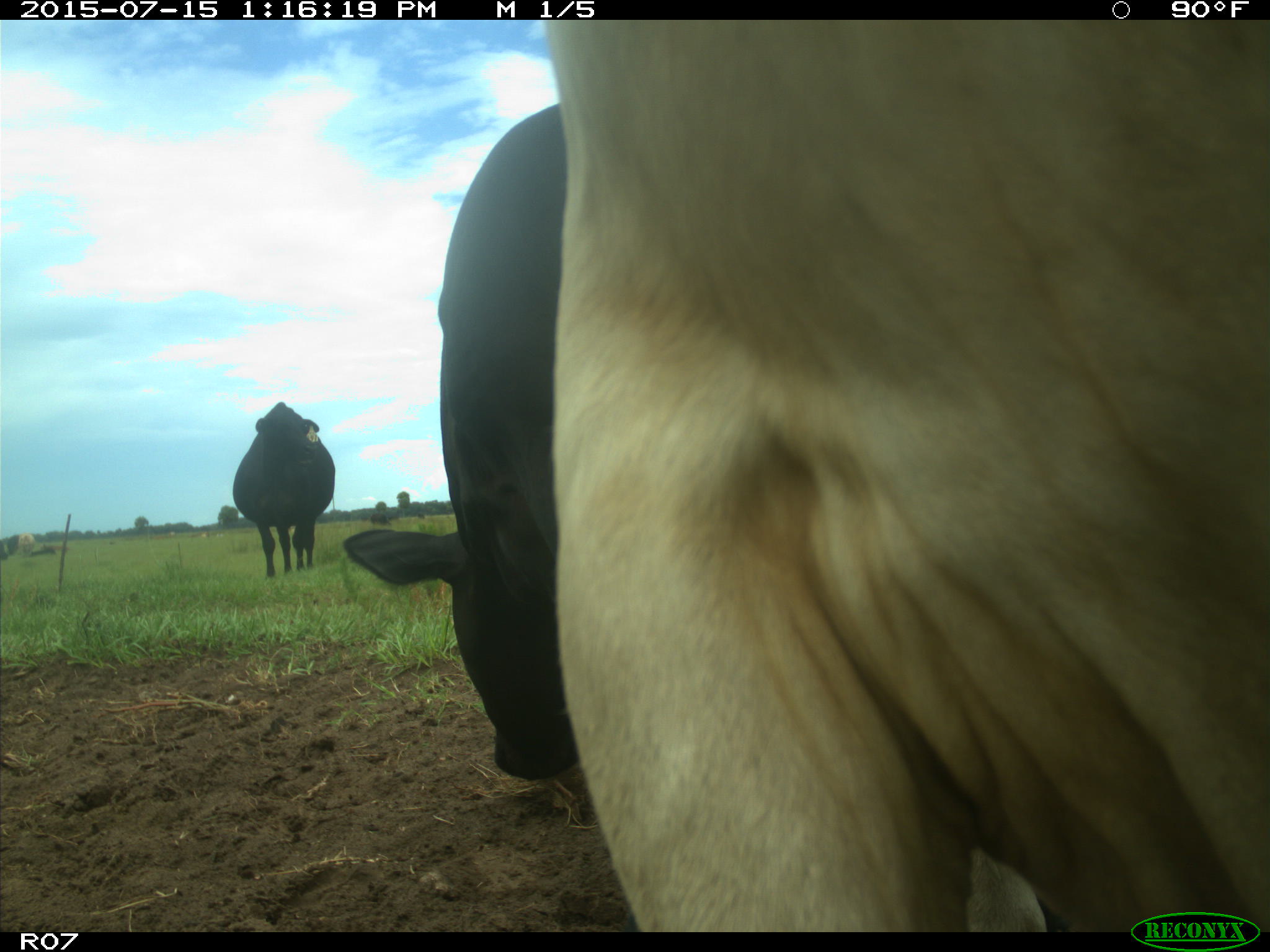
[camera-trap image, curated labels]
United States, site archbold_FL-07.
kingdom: Animalia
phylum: Chordata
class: Mammalia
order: Artiodactyla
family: Bovidae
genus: Bos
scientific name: Bos taurus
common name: domestic cow